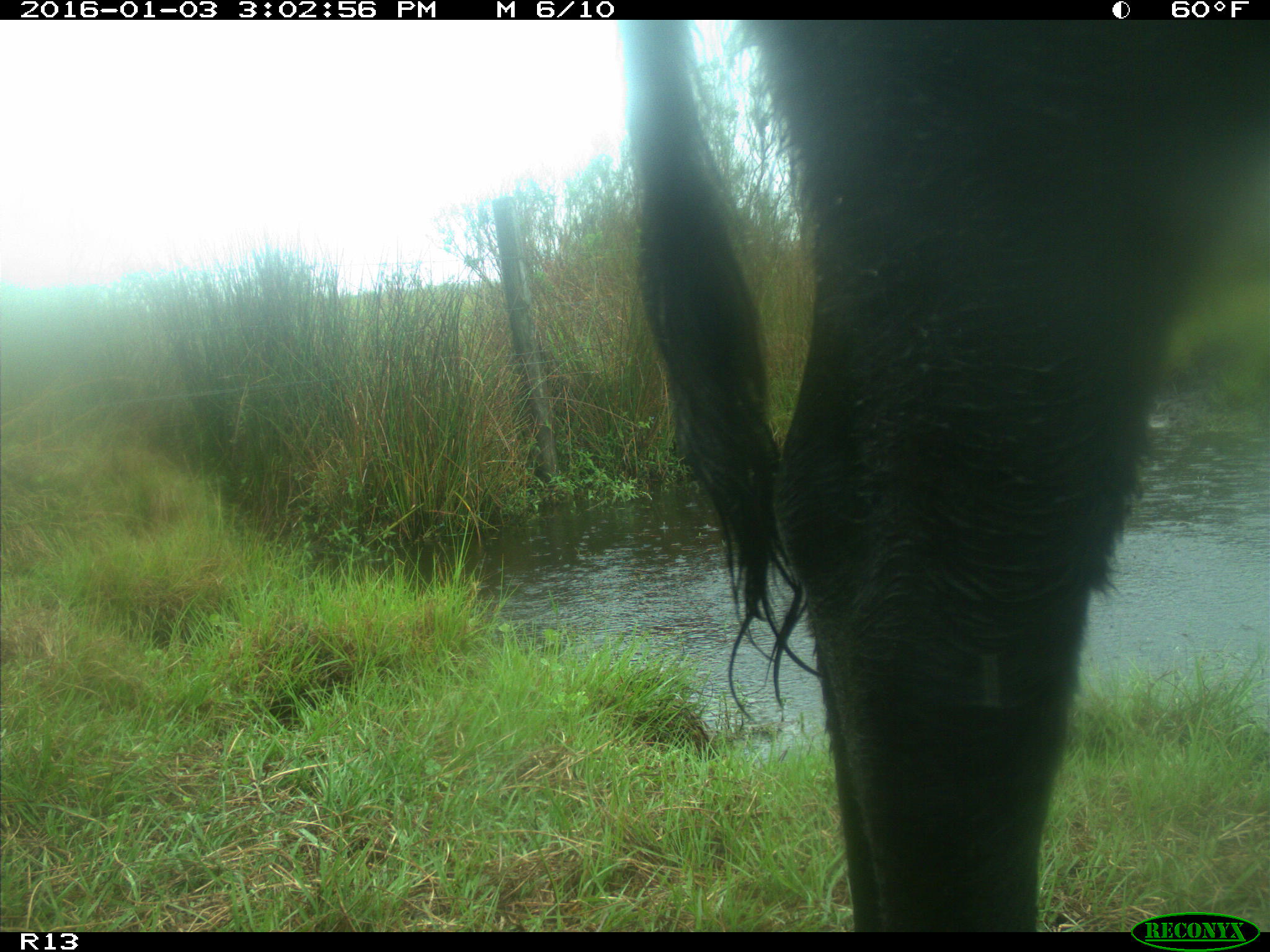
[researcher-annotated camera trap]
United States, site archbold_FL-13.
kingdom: Animalia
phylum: Chordata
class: Mammalia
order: Artiodactyla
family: Bovidae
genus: Bos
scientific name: Bos taurus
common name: domestic cow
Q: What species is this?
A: Bos taurus (domestic cow).